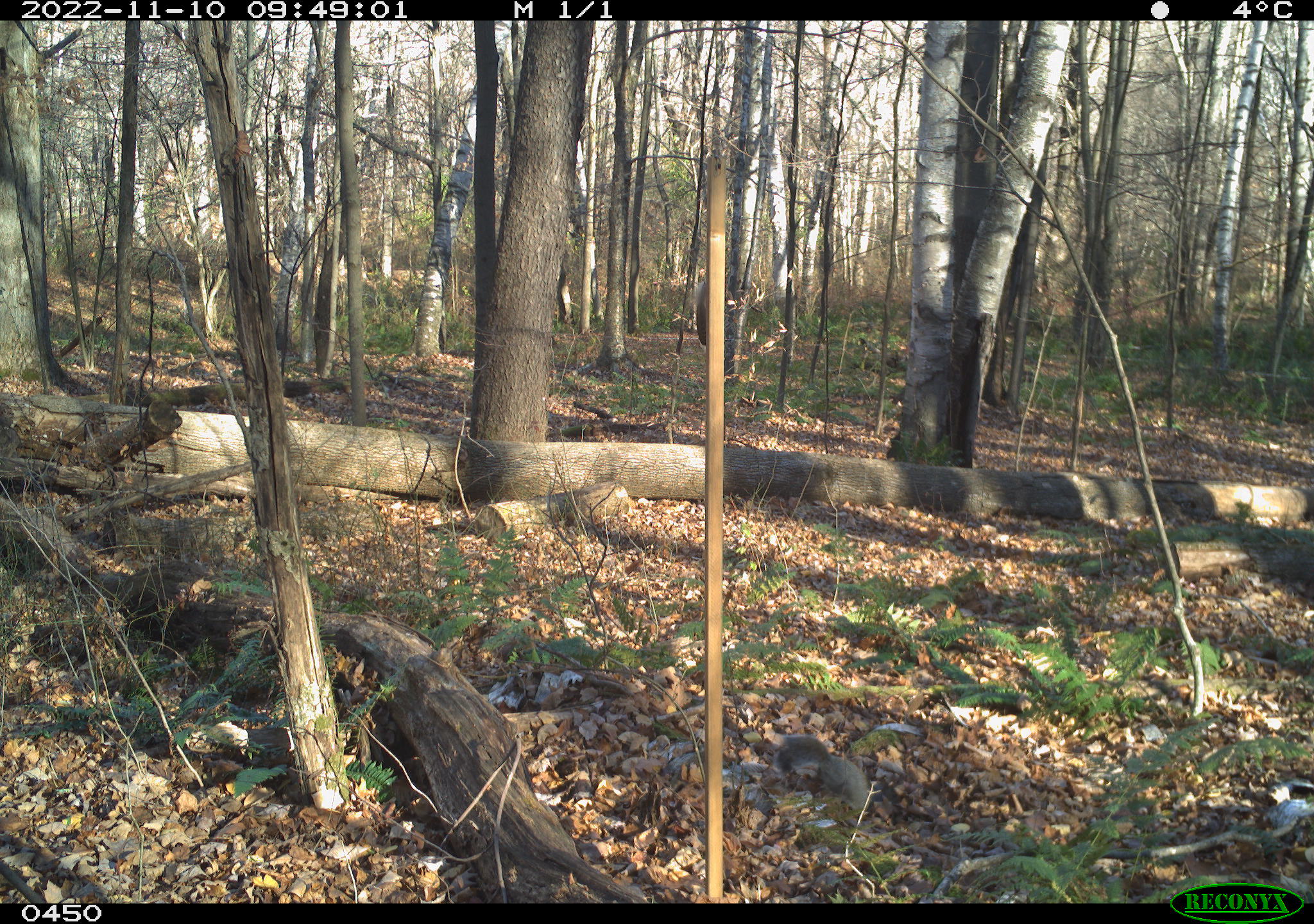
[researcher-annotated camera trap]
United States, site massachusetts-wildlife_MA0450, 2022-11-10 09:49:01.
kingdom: Animalia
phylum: Chordata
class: Mammalia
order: Rodentia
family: Sciuridae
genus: Sciurus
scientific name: Sciurus carolinensis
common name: gray squirrel